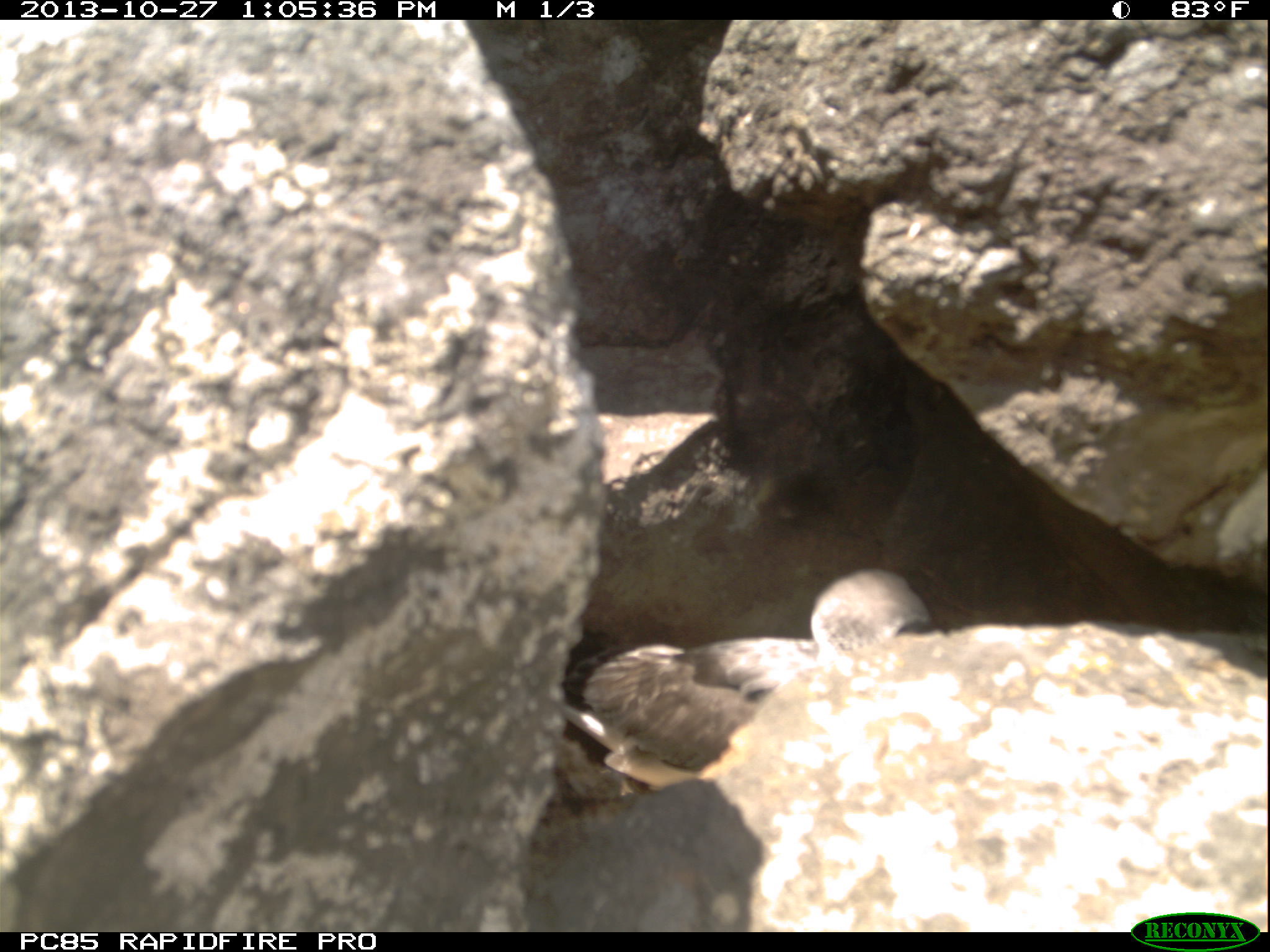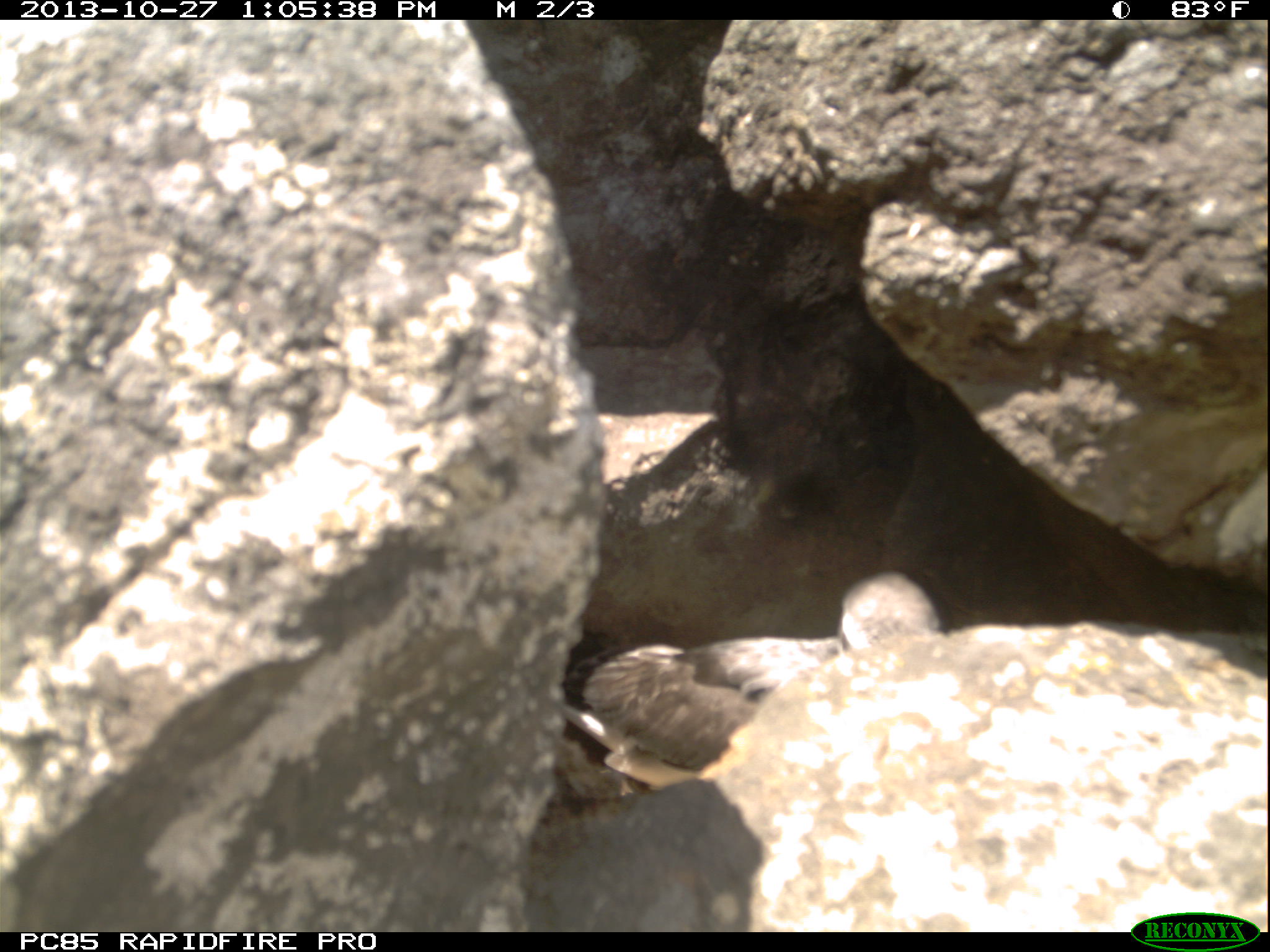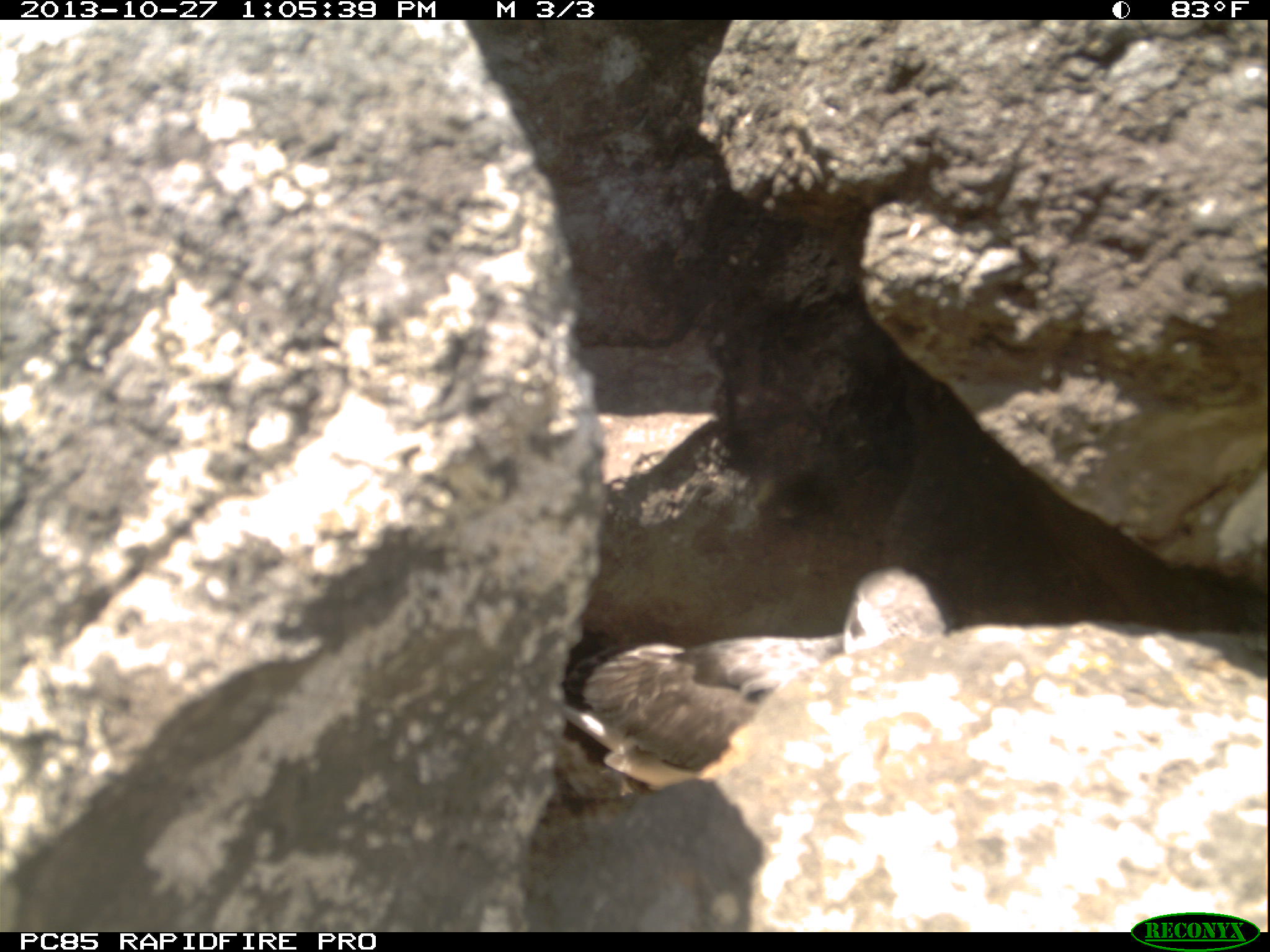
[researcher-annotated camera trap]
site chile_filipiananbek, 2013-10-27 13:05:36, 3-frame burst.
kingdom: Animalia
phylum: Chordata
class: Aves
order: Procellariiformes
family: Procellariidae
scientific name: Procellariidae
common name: petrel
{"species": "petrel (Procellariidae)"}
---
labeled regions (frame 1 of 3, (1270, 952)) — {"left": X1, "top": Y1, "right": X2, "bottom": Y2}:
petrel: {"left": 569, "top": 567, "right": 933, "bottom": 783}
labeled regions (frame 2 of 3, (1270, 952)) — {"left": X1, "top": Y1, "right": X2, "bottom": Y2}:
petrel: {"left": 510, "top": 572, "right": 936, "bottom": 788}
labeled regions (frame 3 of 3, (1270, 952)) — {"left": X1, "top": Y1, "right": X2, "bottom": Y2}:
petrel: {"left": 536, "top": 563, "right": 952, "bottom": 795}